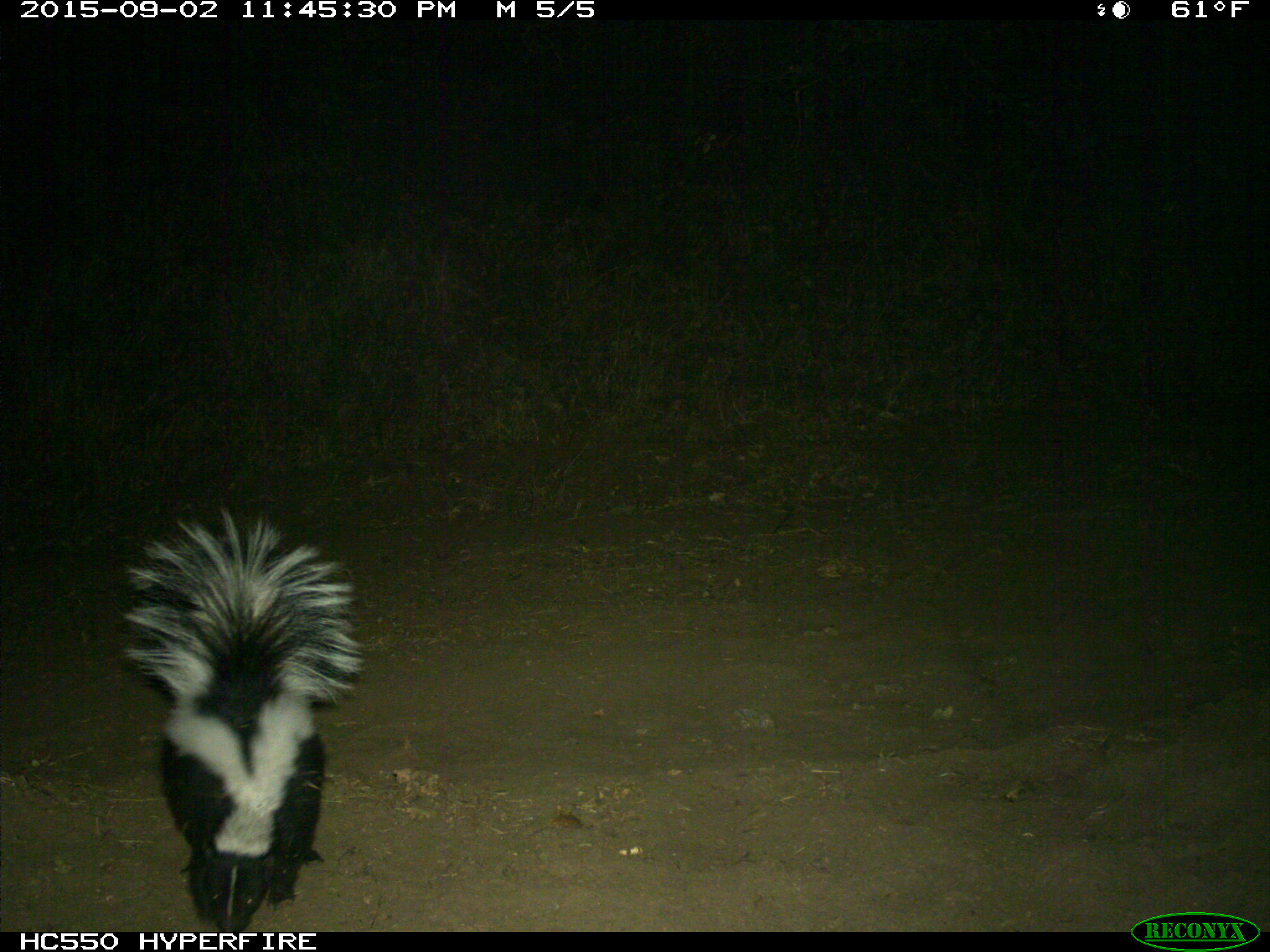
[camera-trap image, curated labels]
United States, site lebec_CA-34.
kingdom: Animalia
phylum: Chordata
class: Mammalia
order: Carnivora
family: Mephitidae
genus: Mephitis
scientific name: Mephitis mephitis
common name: striped skunk